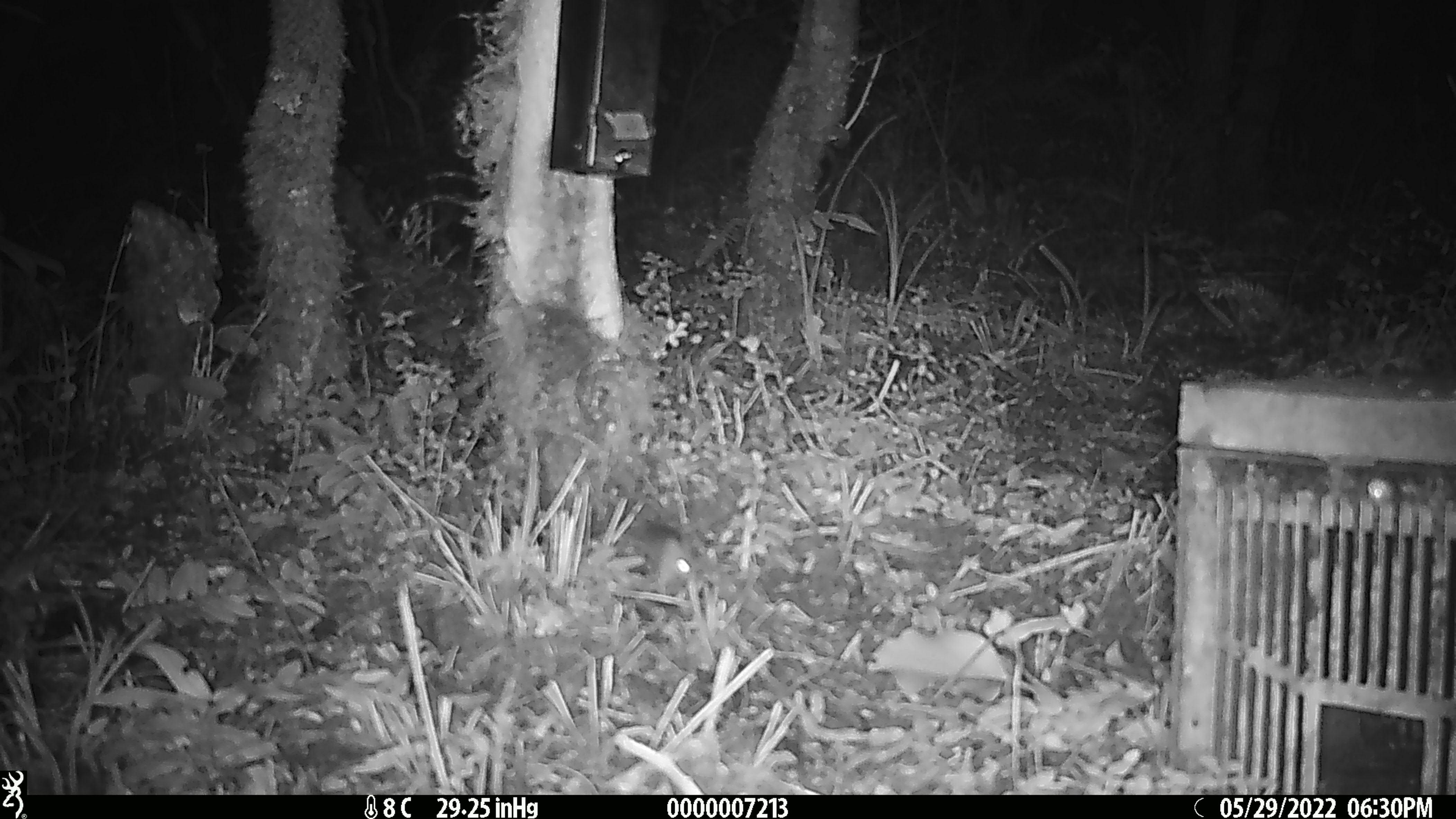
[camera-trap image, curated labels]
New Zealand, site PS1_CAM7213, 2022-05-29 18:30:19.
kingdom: Animalia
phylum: Chordata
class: Mammalia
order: Rodentia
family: Muridae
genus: Mus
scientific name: Mus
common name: mouse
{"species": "mouse (Mus)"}